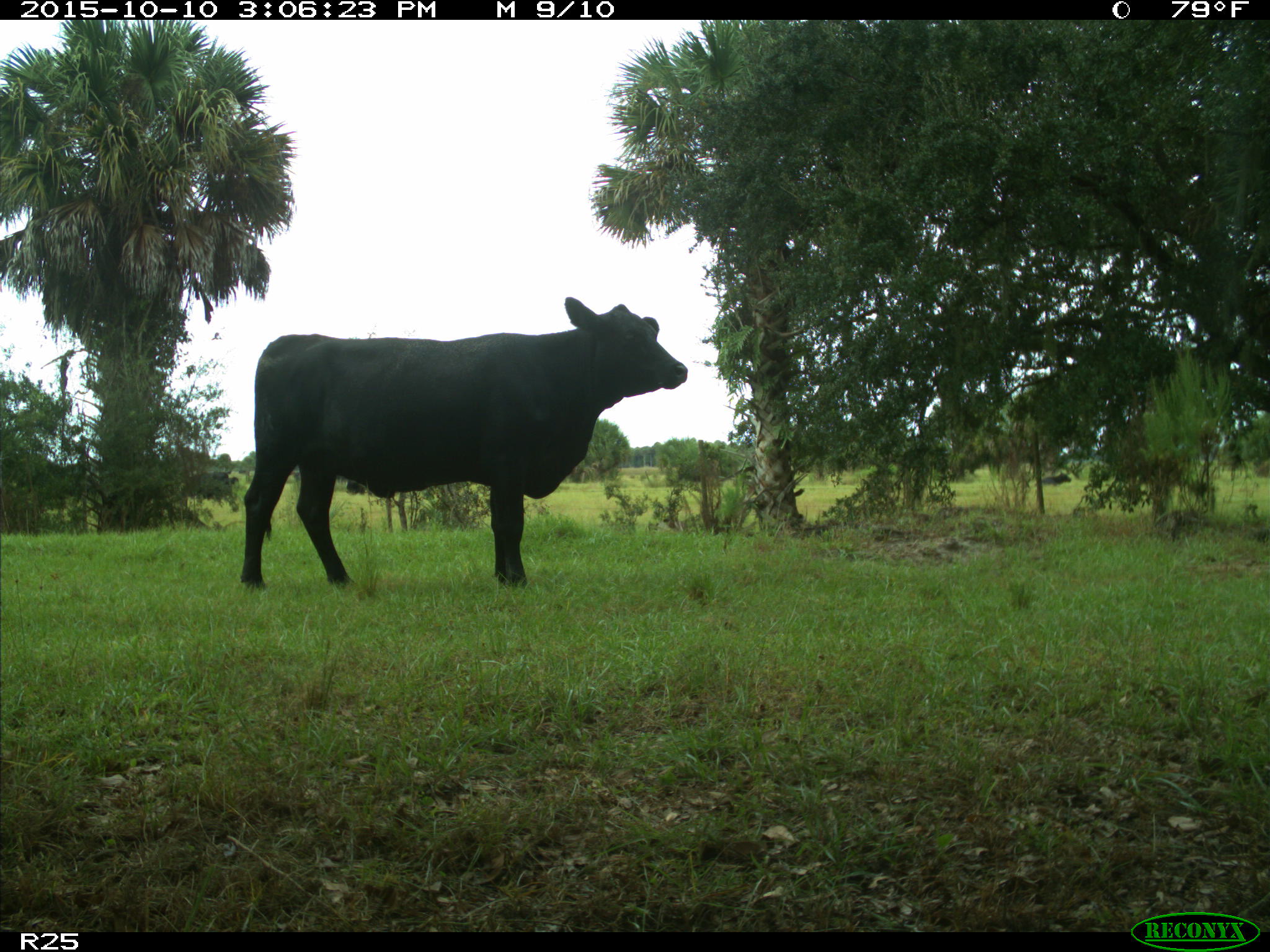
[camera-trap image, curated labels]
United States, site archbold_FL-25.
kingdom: Animalia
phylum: Chordata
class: Mammalia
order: Artiodactyla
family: Bovidae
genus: Bos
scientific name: Bos taurus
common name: domestic cow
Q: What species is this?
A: Bos taurus (domestic cow).